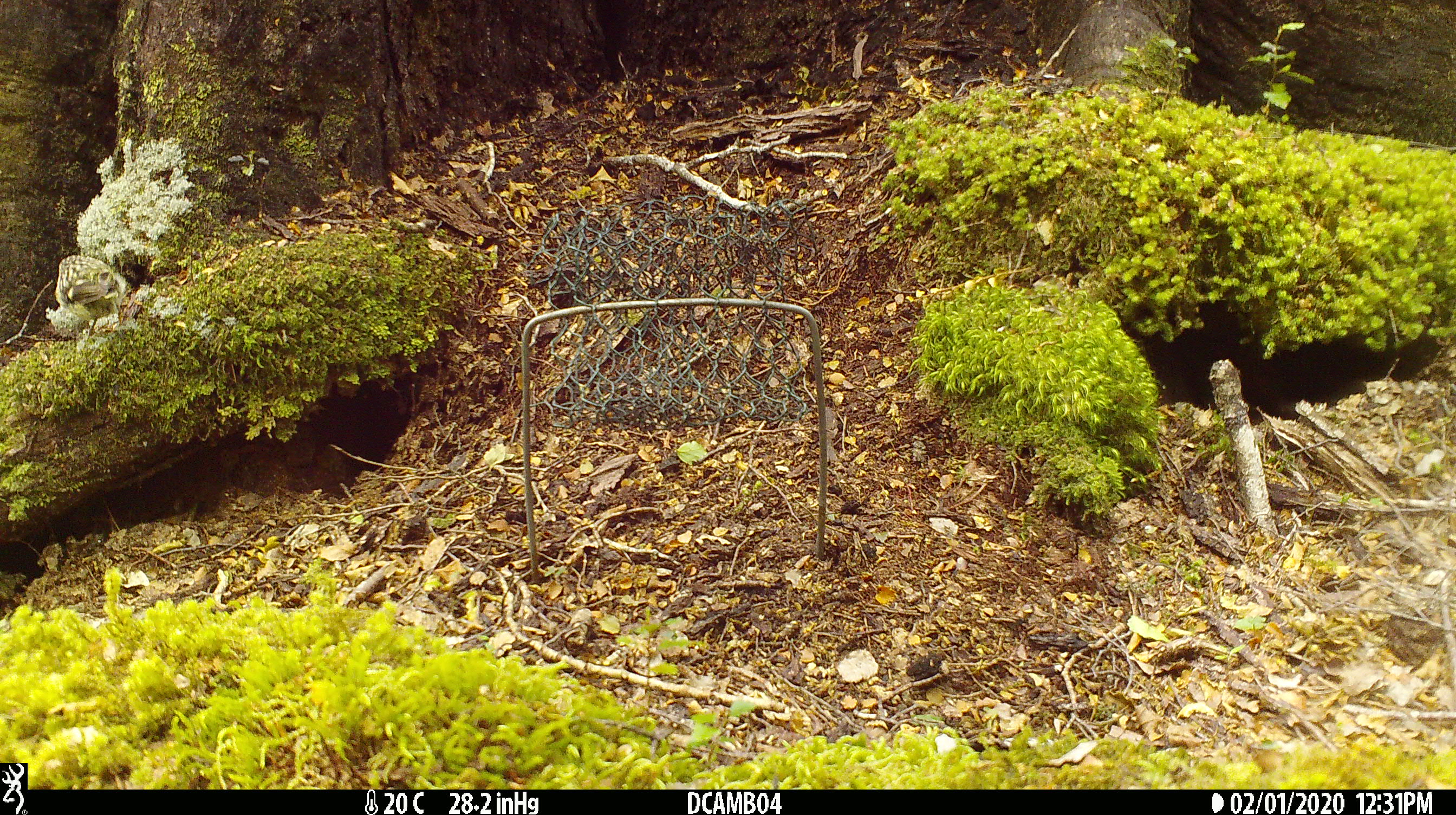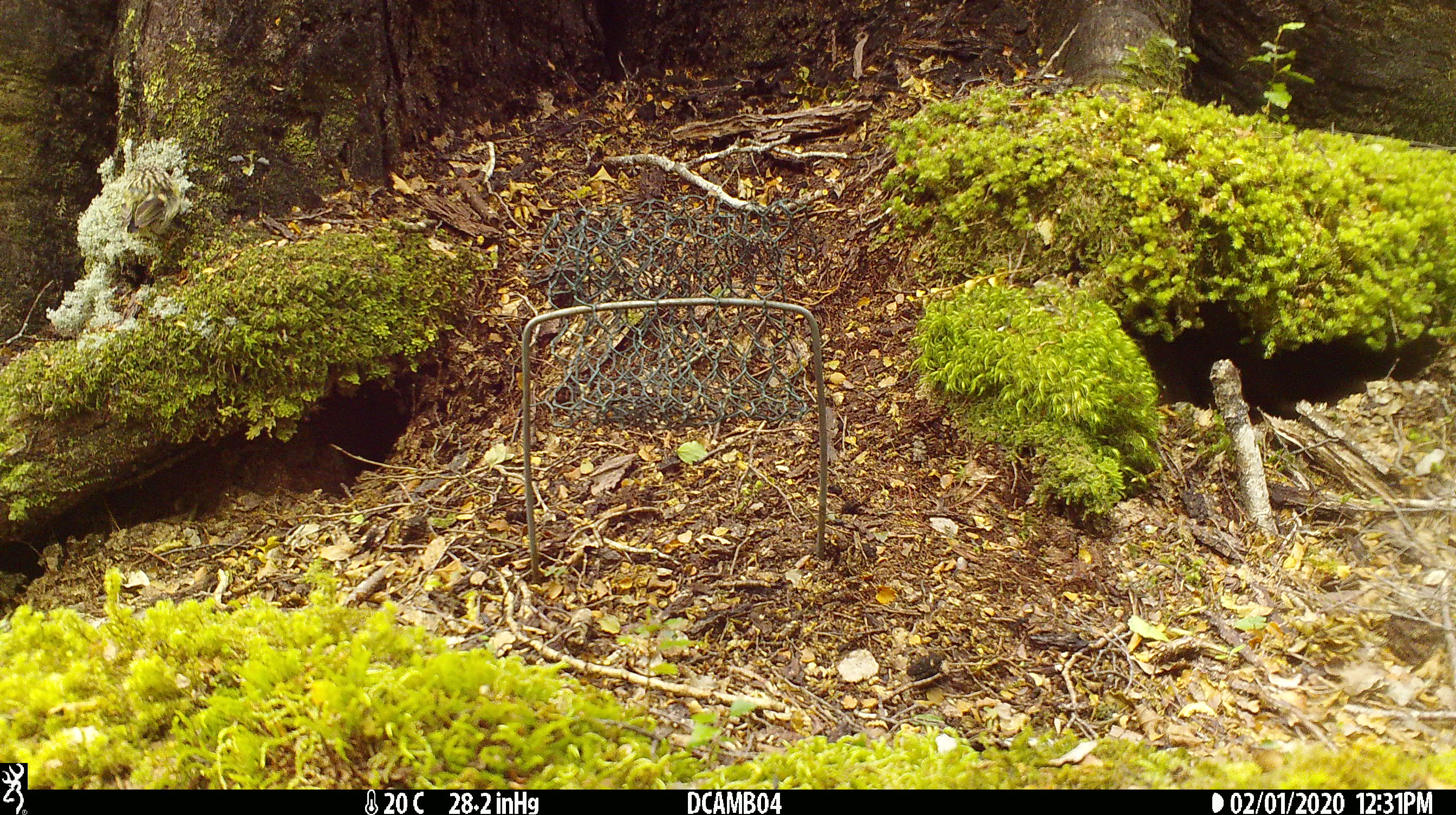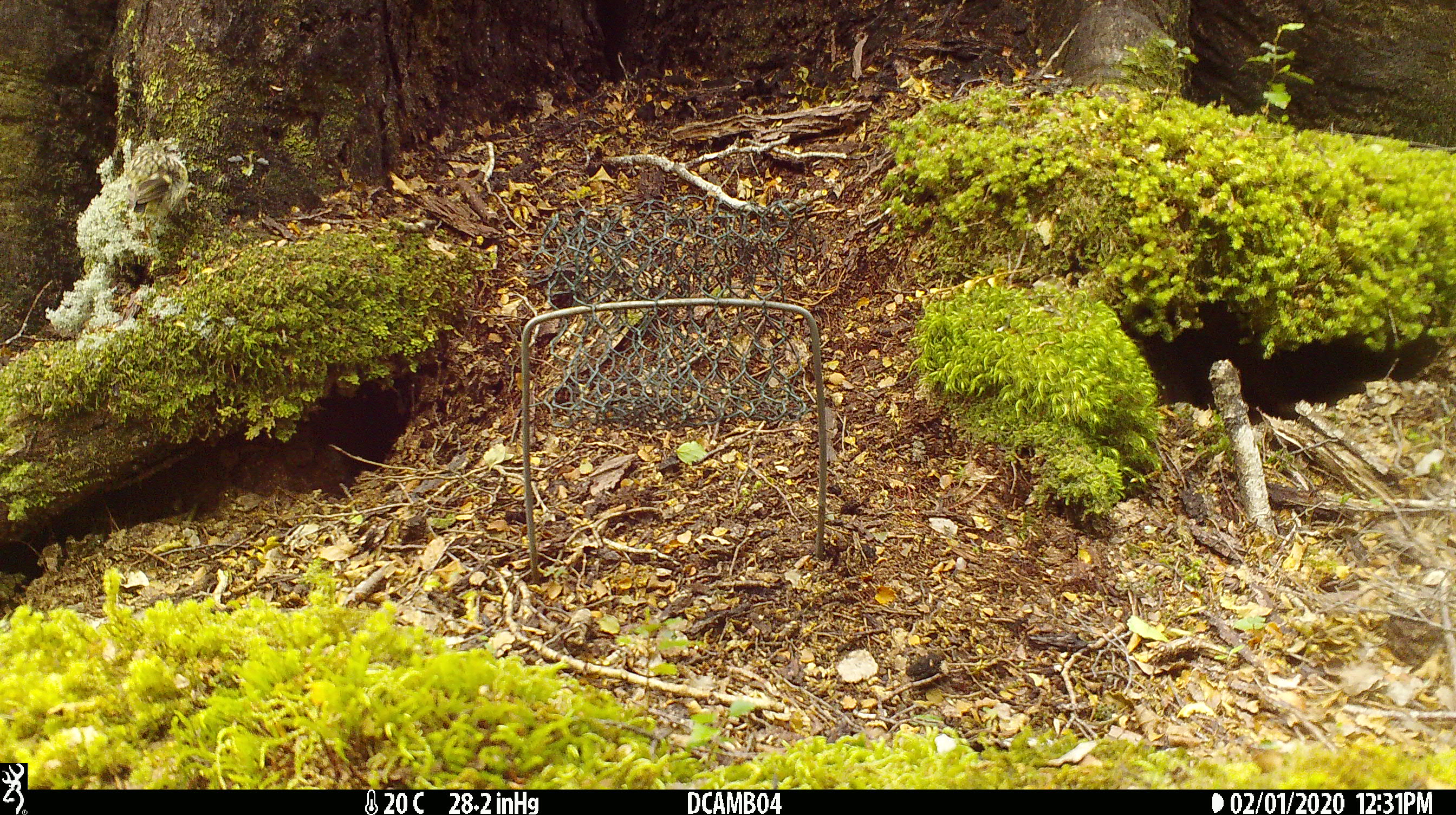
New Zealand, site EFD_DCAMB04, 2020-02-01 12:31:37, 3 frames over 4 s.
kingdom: Animalia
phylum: Chordata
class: Aves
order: Passeriformes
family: Acanthisittidae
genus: Acanthisitta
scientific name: Acanthisitta chloris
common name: rifleman